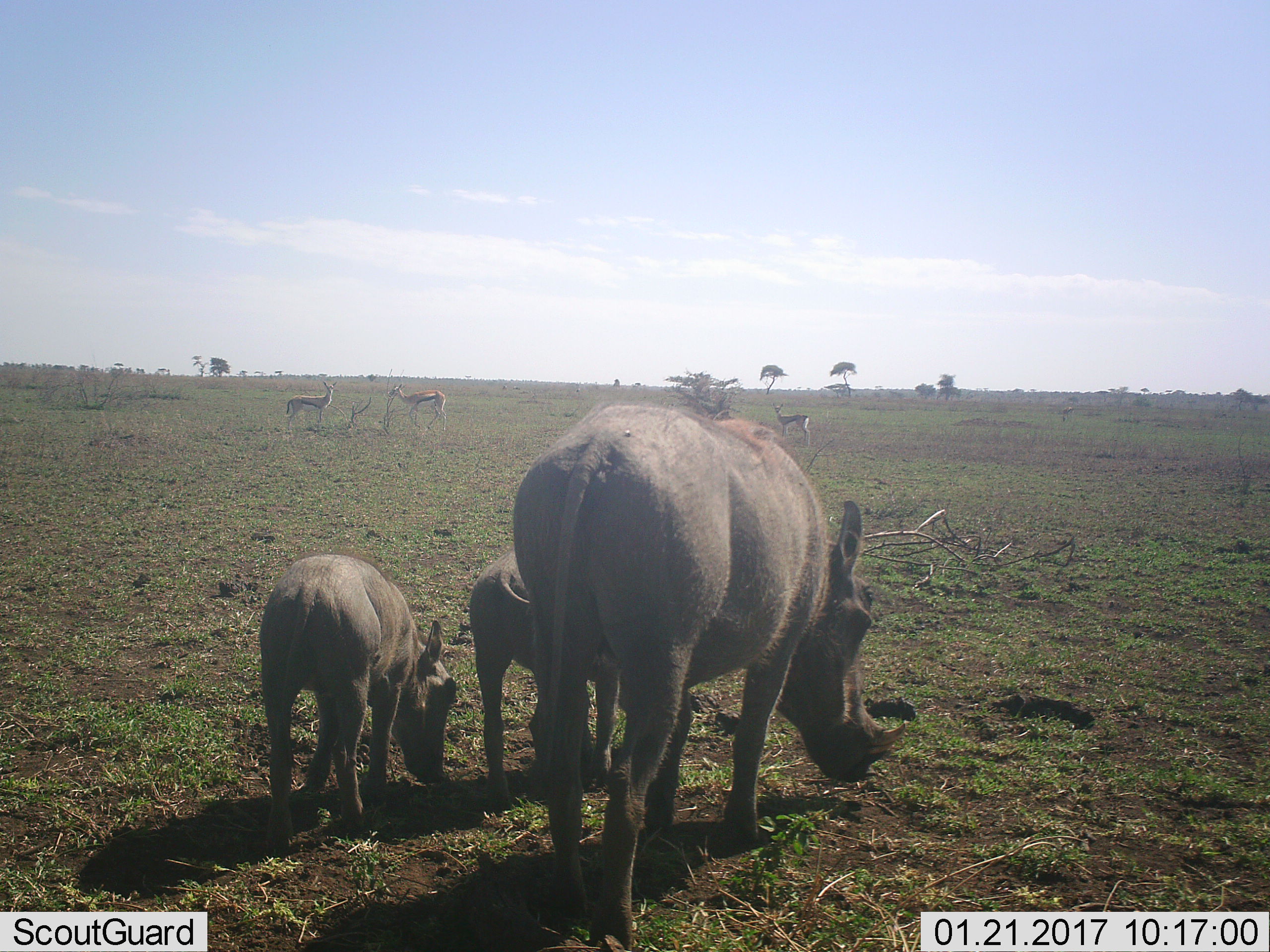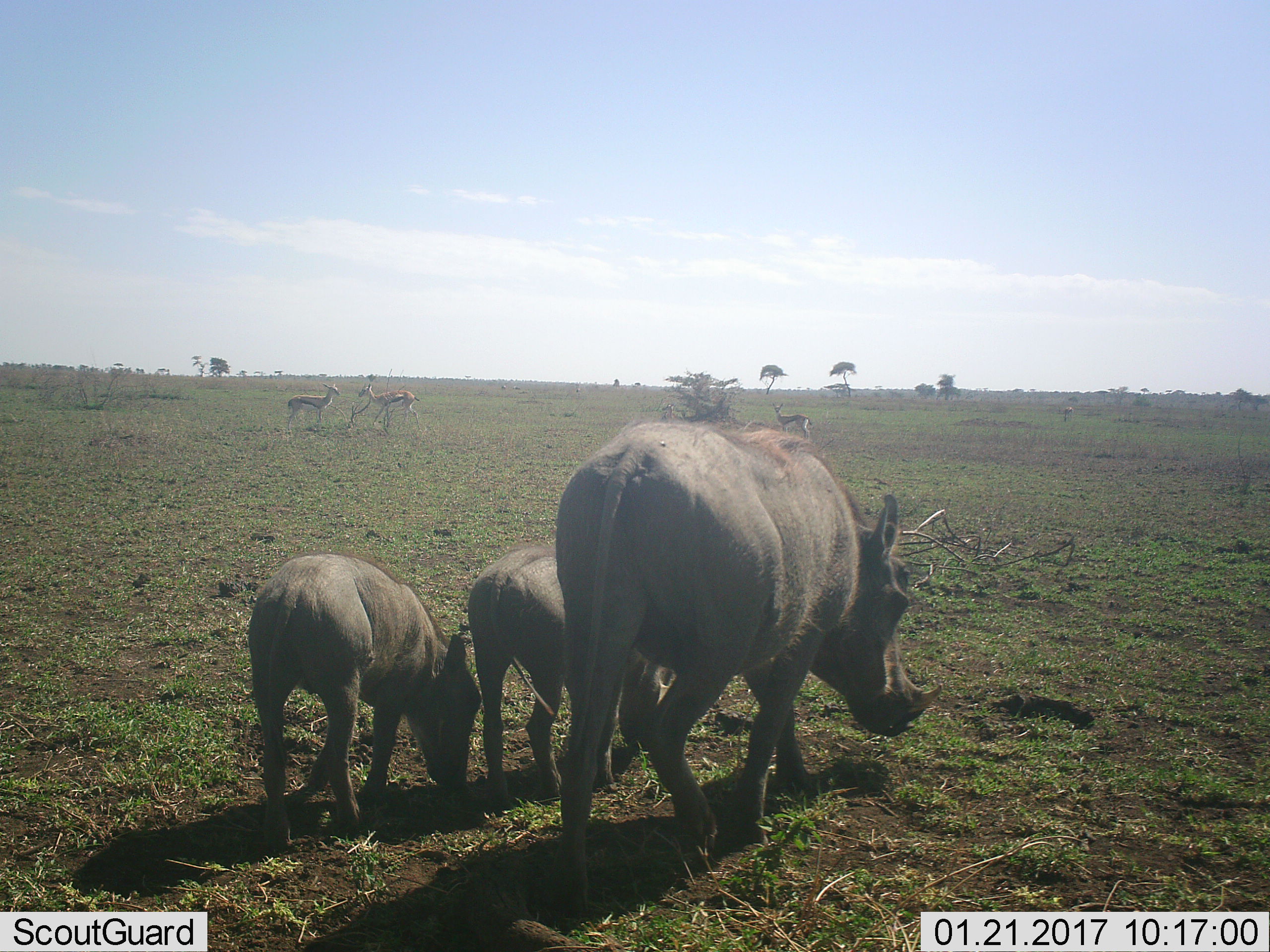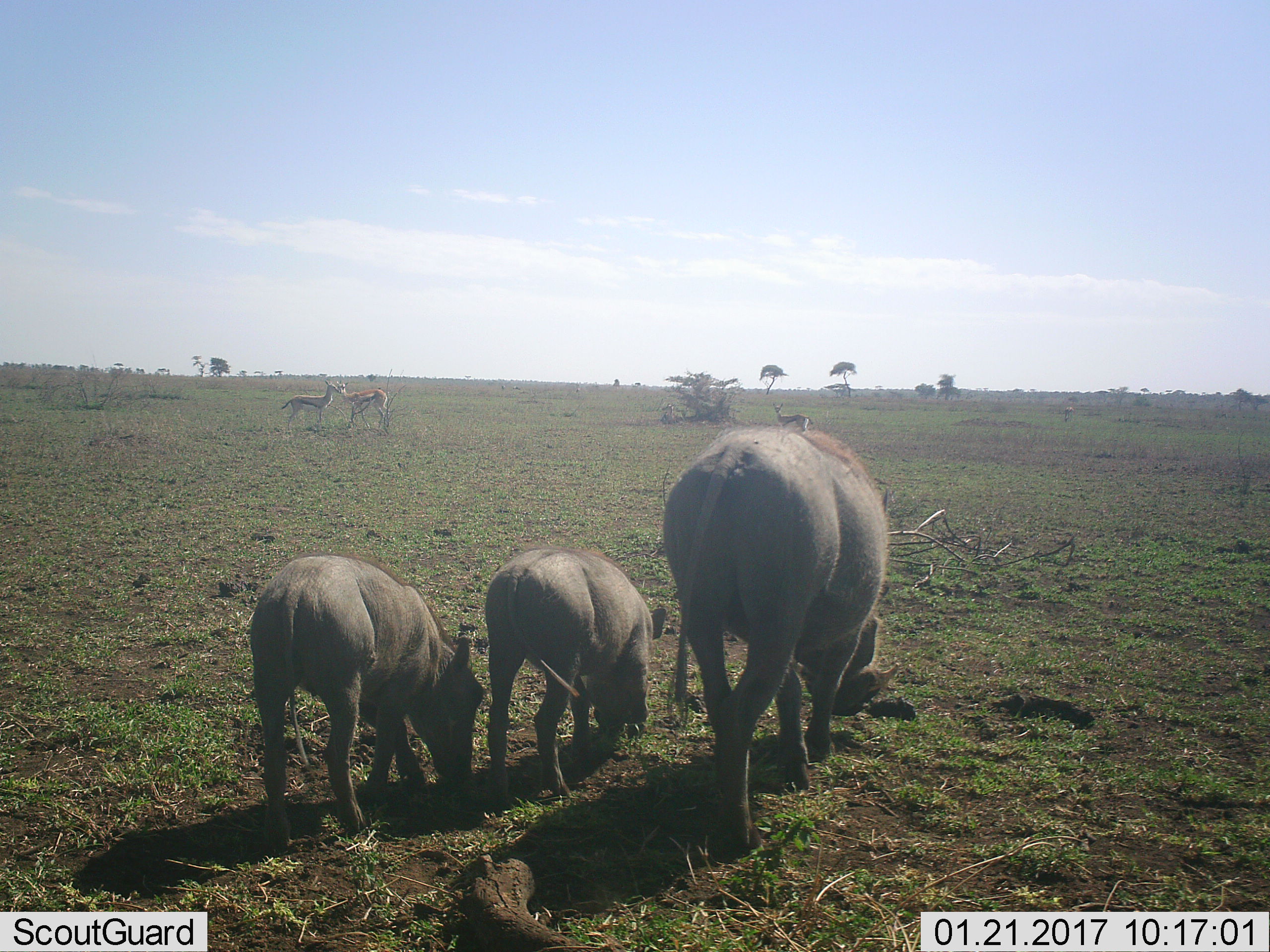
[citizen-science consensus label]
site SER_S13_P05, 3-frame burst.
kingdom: Animalia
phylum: Chordata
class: Mammalia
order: Artiodactyla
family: Suidae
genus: Phacochoerus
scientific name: Phacochoerus africanus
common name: warthog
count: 3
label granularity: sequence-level